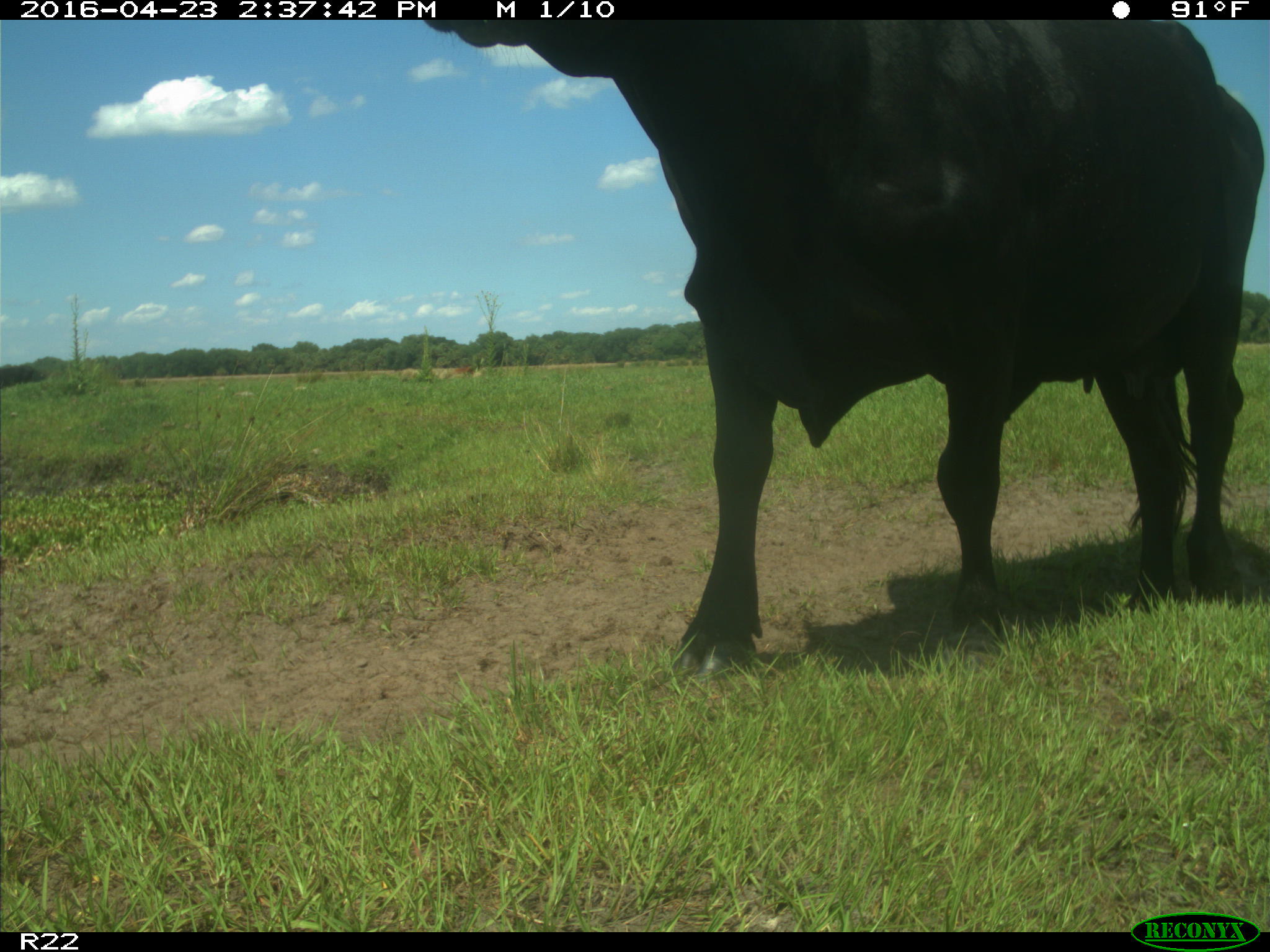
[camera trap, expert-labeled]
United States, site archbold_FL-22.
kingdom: Animalia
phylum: Chordata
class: Mammalia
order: Artiodactyla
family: Bovidae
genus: Bos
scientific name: Bos taurus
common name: domestic cow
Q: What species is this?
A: Bos taurus (domestic cow).